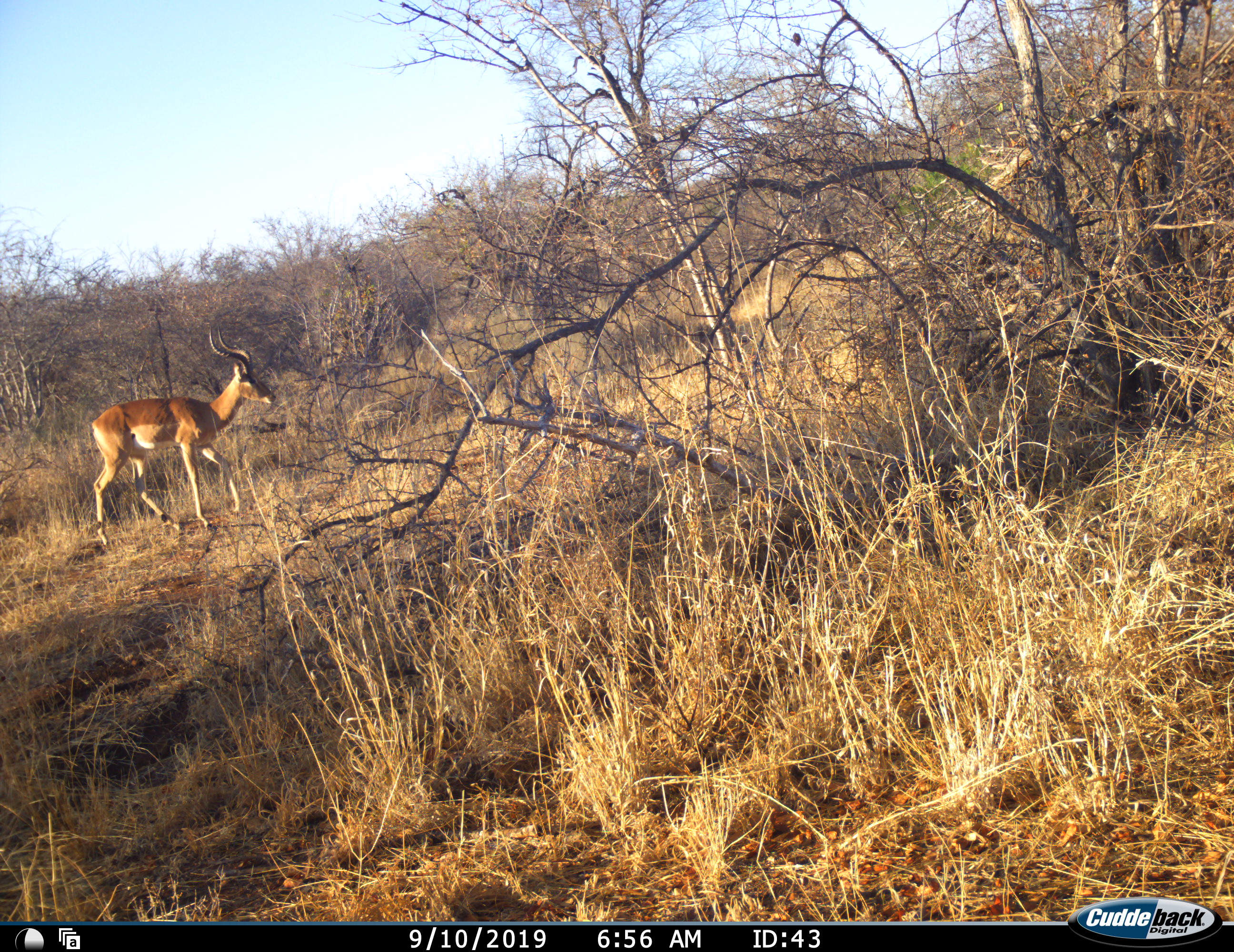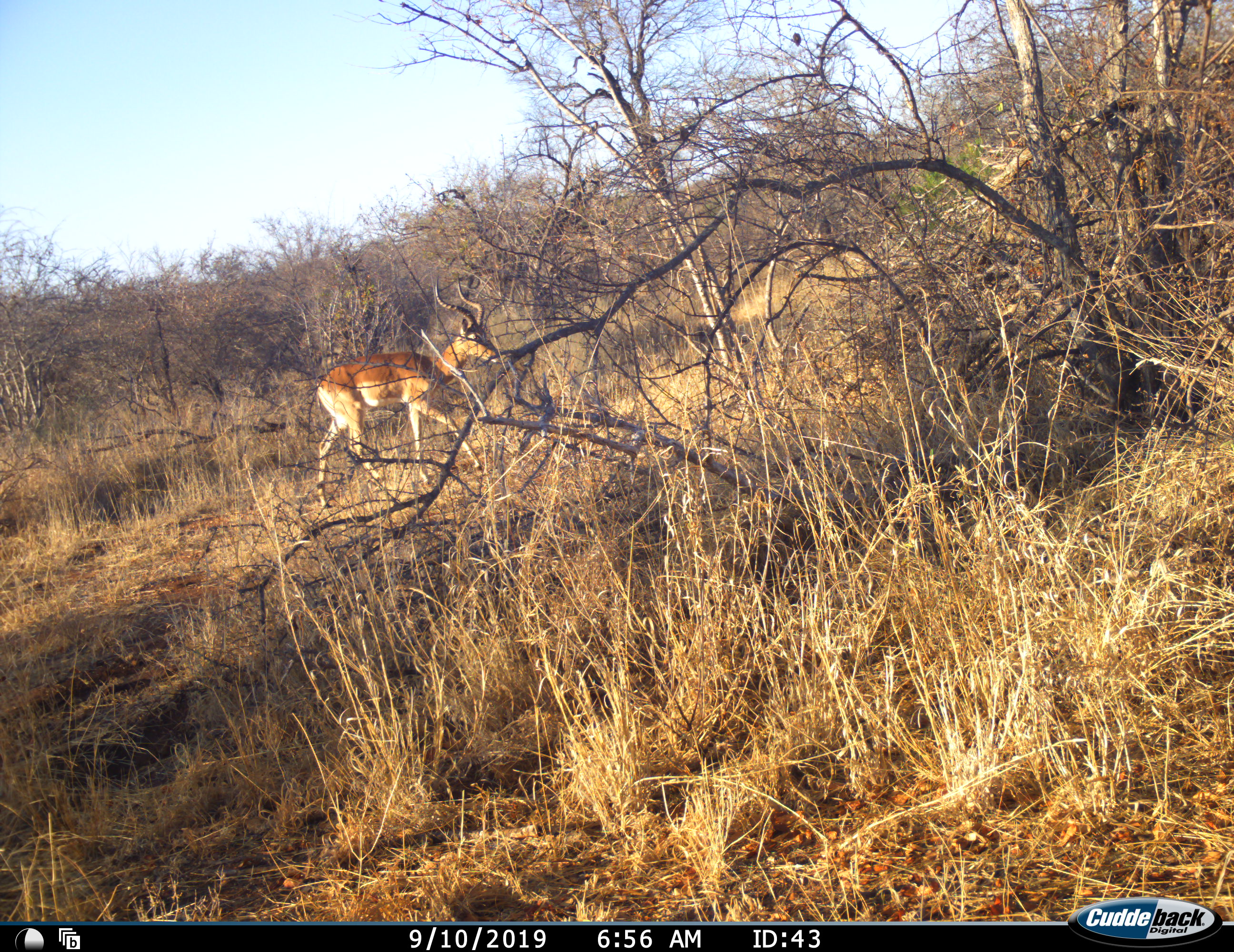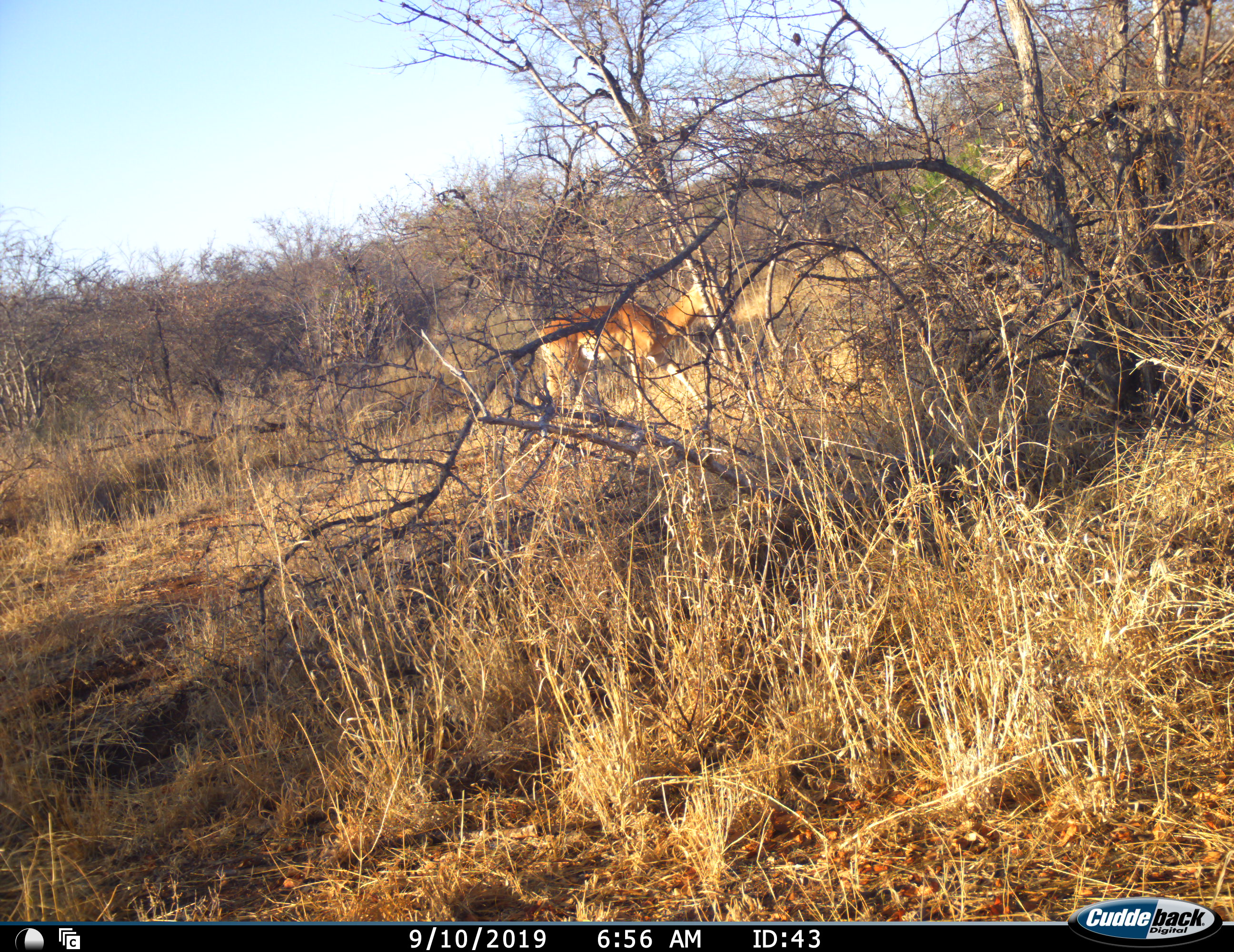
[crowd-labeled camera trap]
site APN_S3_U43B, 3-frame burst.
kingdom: Animalia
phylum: Chordata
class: Mammalia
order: Artiodactyla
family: Bovidae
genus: Aepyceros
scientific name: Aepyceros melampus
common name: impala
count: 1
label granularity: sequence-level